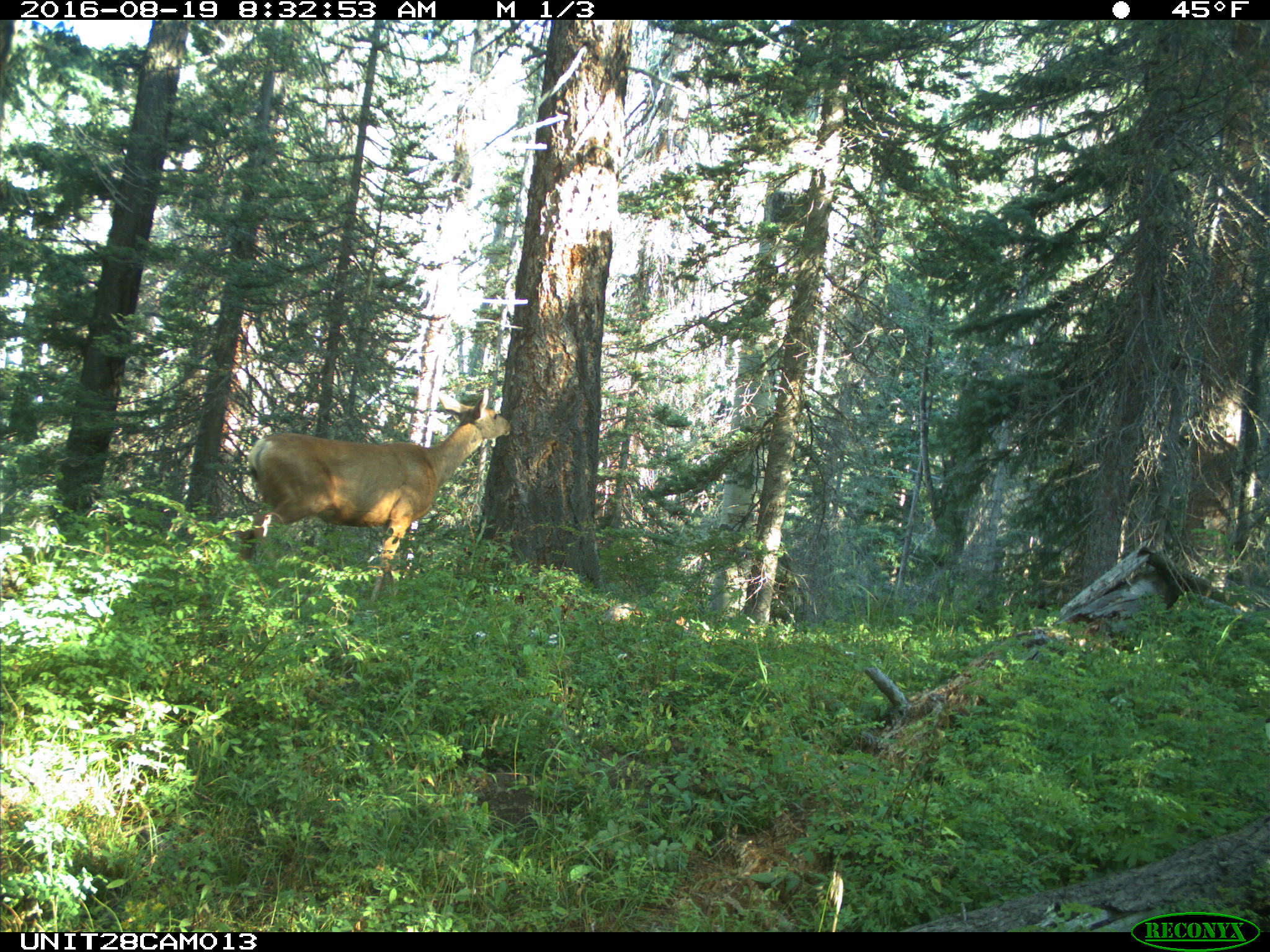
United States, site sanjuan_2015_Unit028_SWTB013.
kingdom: Animalia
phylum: Chordata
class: Mammalia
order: Artiodactyla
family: Cervidae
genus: Odocoileus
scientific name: Odocoileus hemionus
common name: mule deer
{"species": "Odocoileus hemionus (mule deer)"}